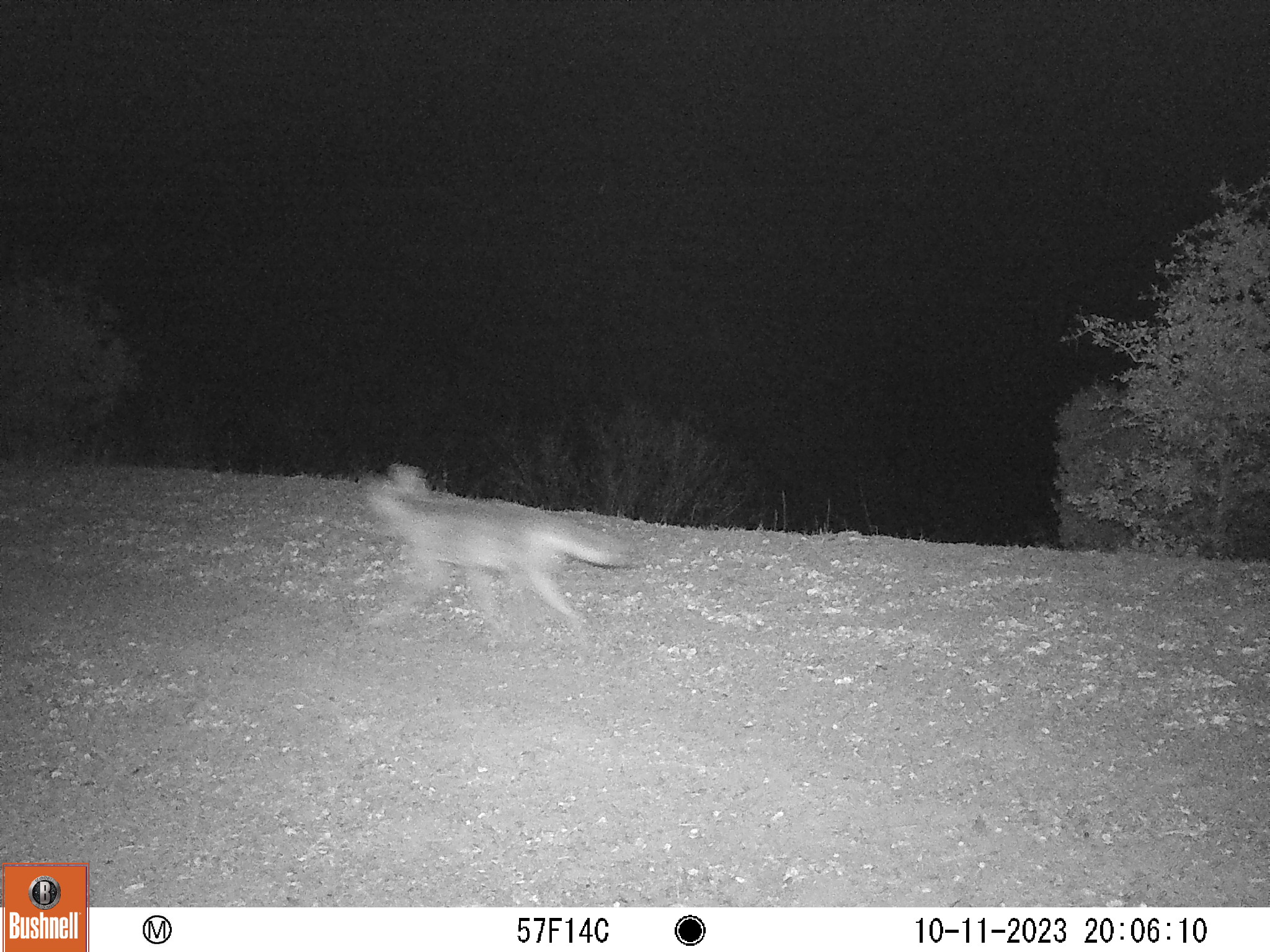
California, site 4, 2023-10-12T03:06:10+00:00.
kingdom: Animalia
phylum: Chordata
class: Mammalia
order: Carnivora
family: Canidae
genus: Canis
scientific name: Canis latrans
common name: coyote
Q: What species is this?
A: Coyote (Canis latrans).